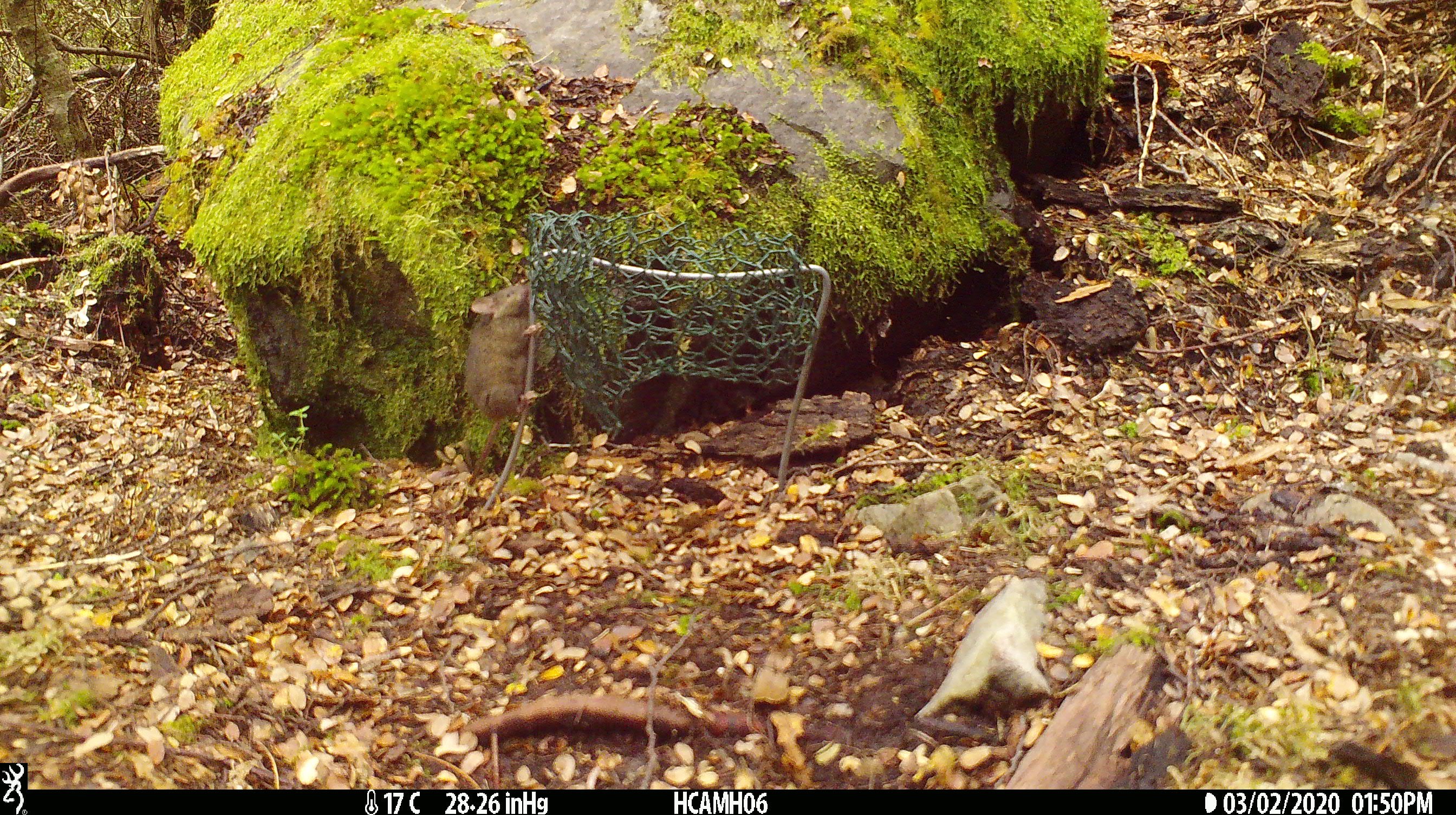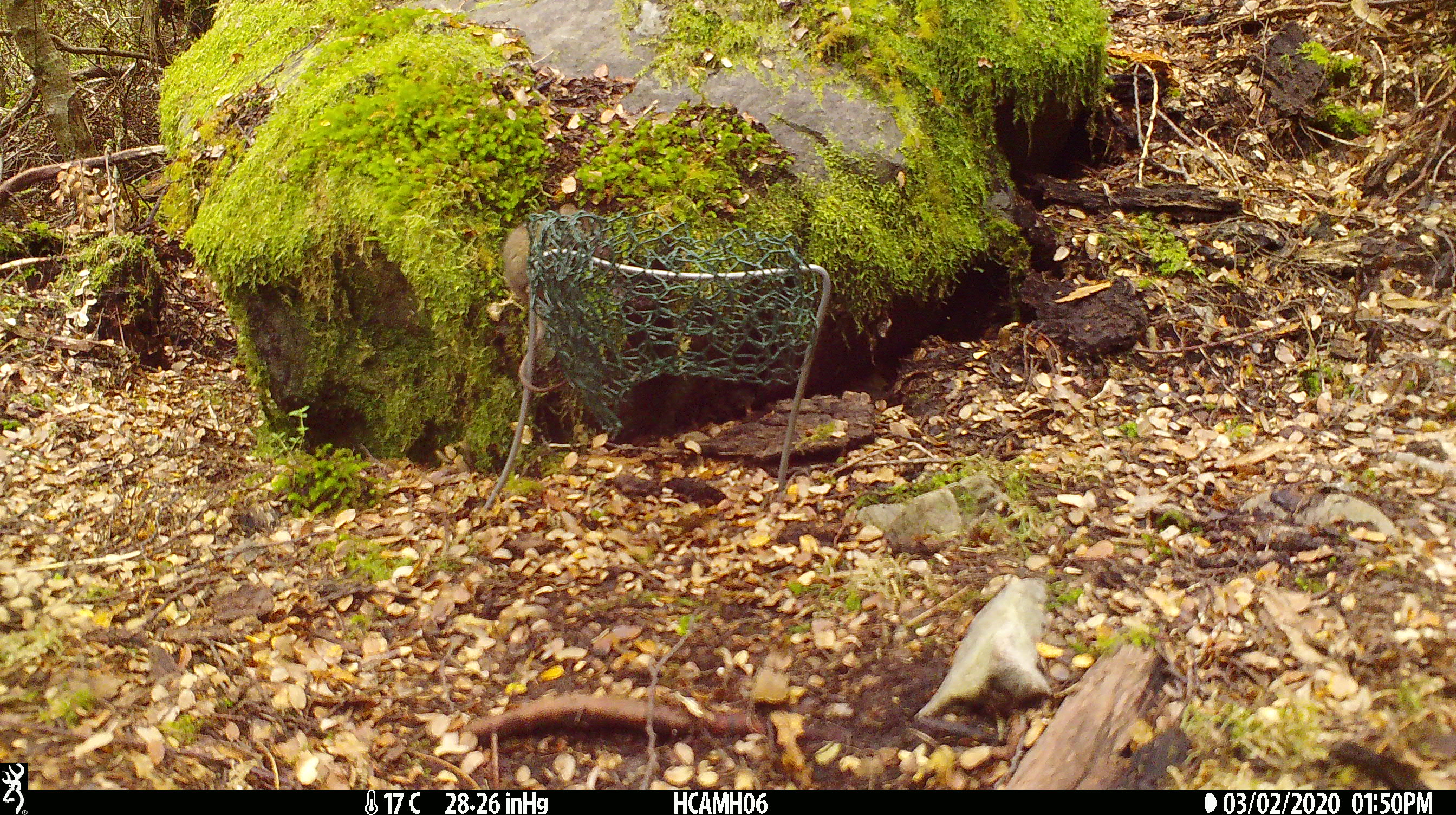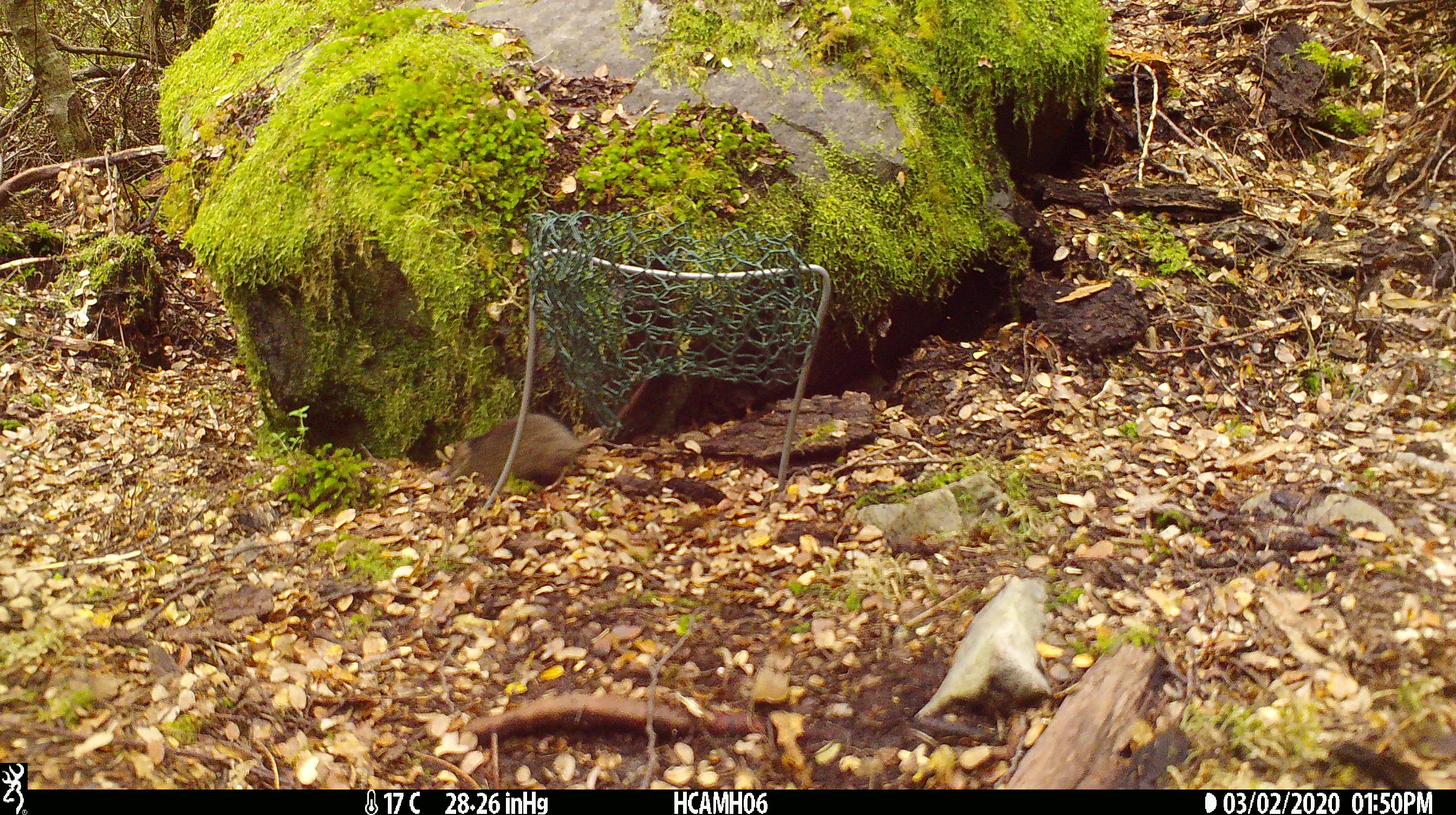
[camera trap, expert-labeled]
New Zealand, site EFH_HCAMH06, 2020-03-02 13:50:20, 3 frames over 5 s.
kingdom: Animalia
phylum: Chordata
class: Mammalia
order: Rodentia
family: Muridae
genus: Mus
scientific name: Mus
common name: mouse